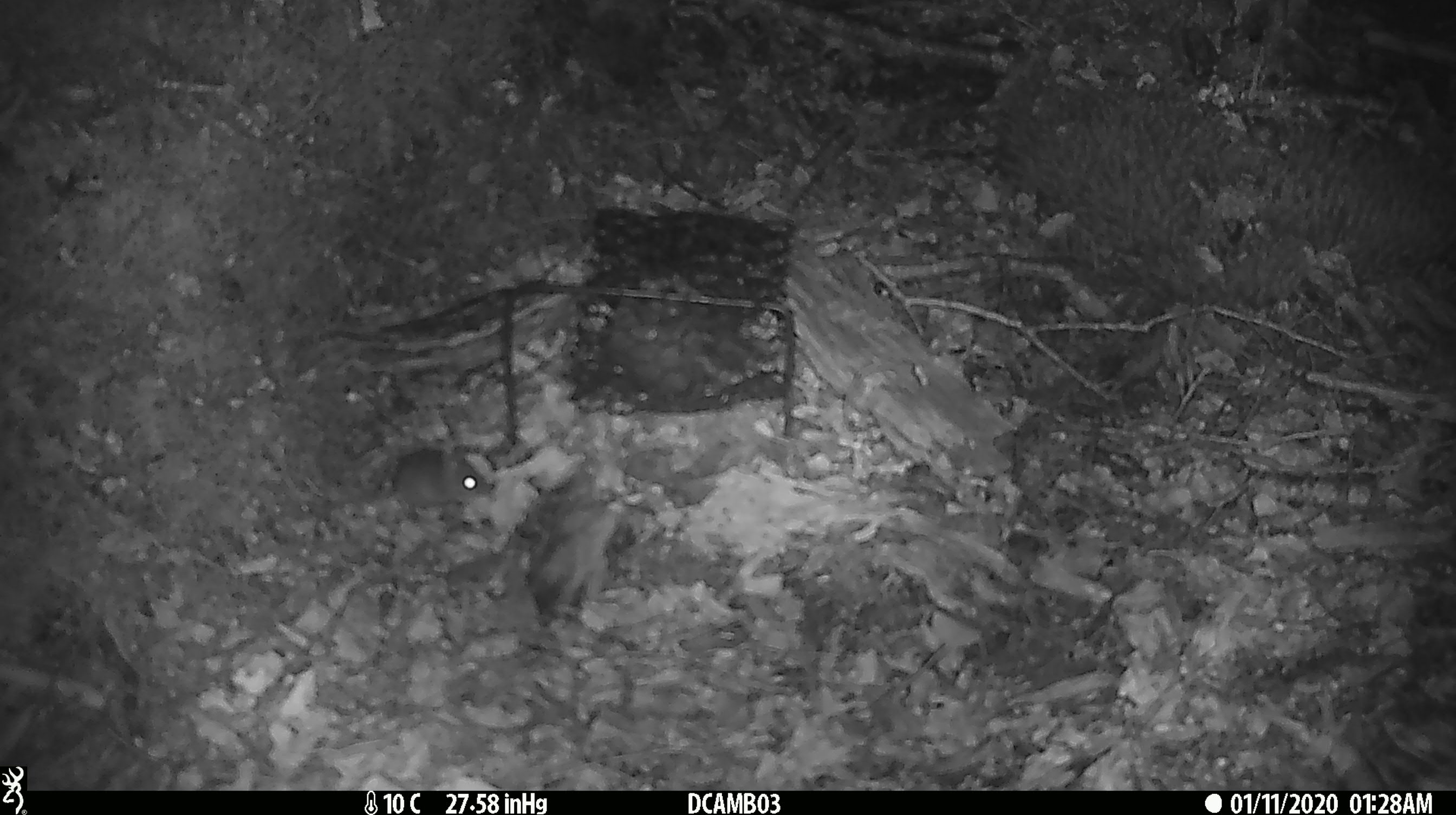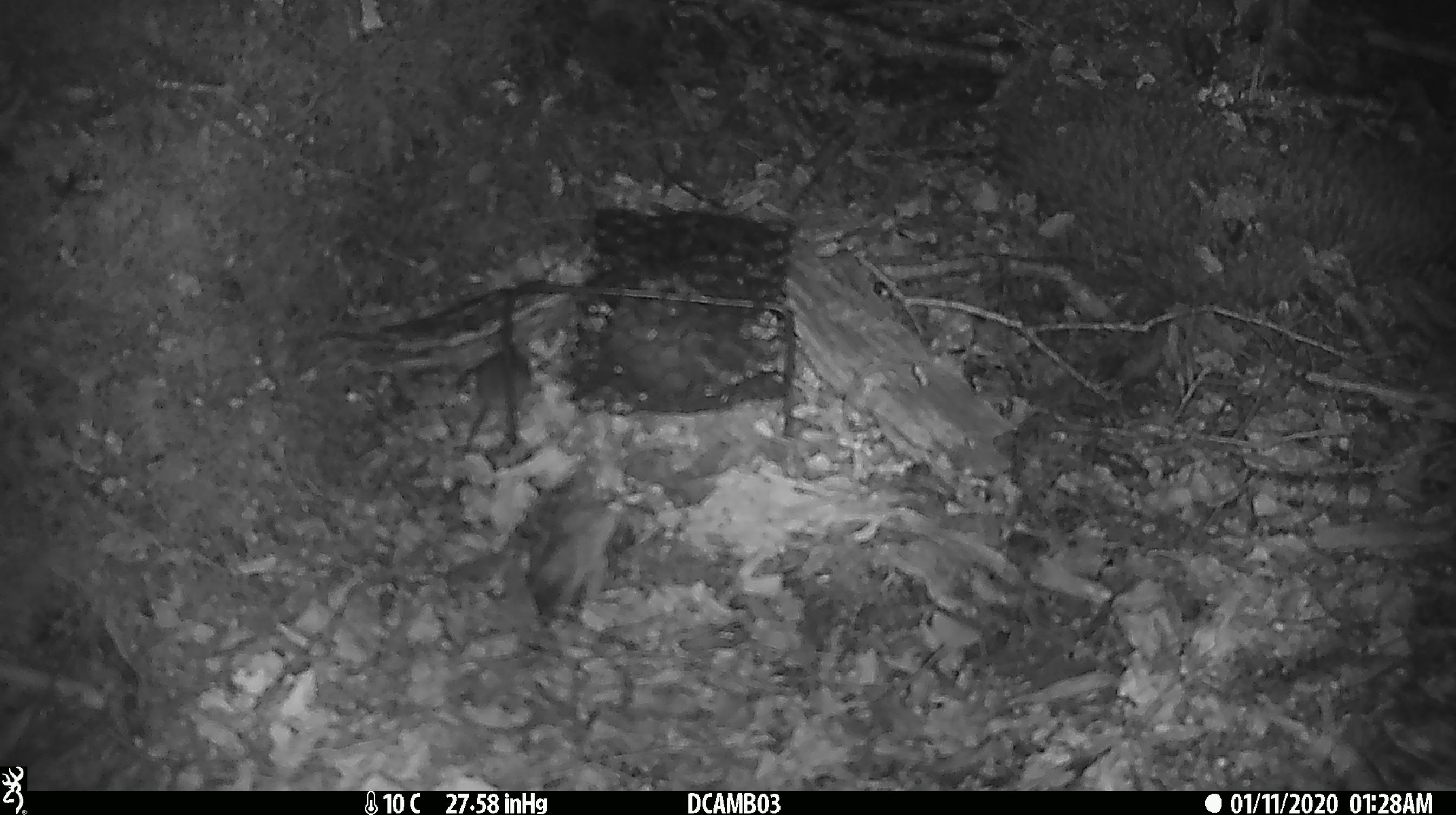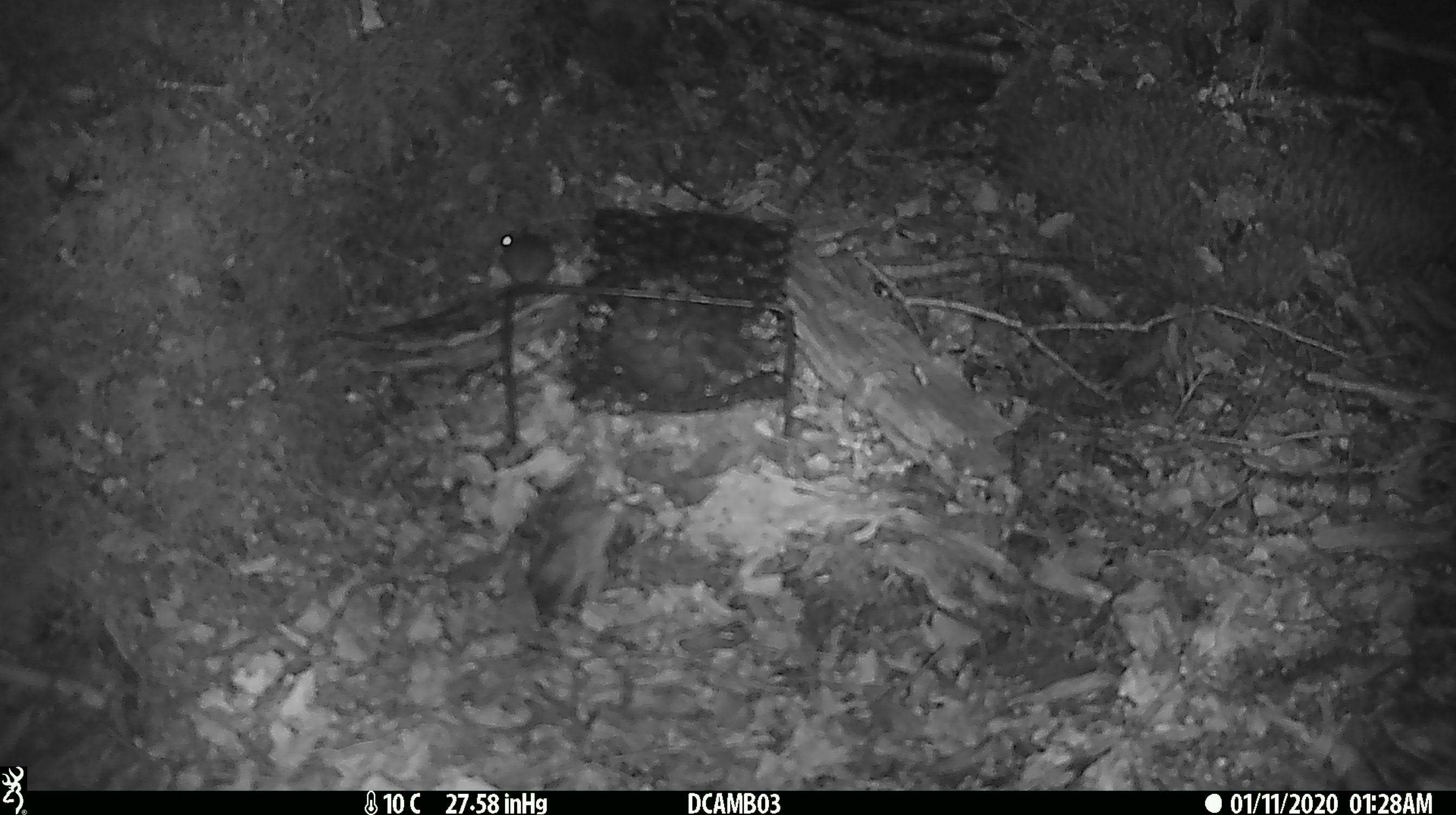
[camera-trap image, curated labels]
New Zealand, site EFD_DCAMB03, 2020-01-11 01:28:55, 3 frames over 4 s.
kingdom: Animalia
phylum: Chordata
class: Mammalia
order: Rodentia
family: Muridae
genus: Mus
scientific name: Mus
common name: mouse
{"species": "mouse (Mus)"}